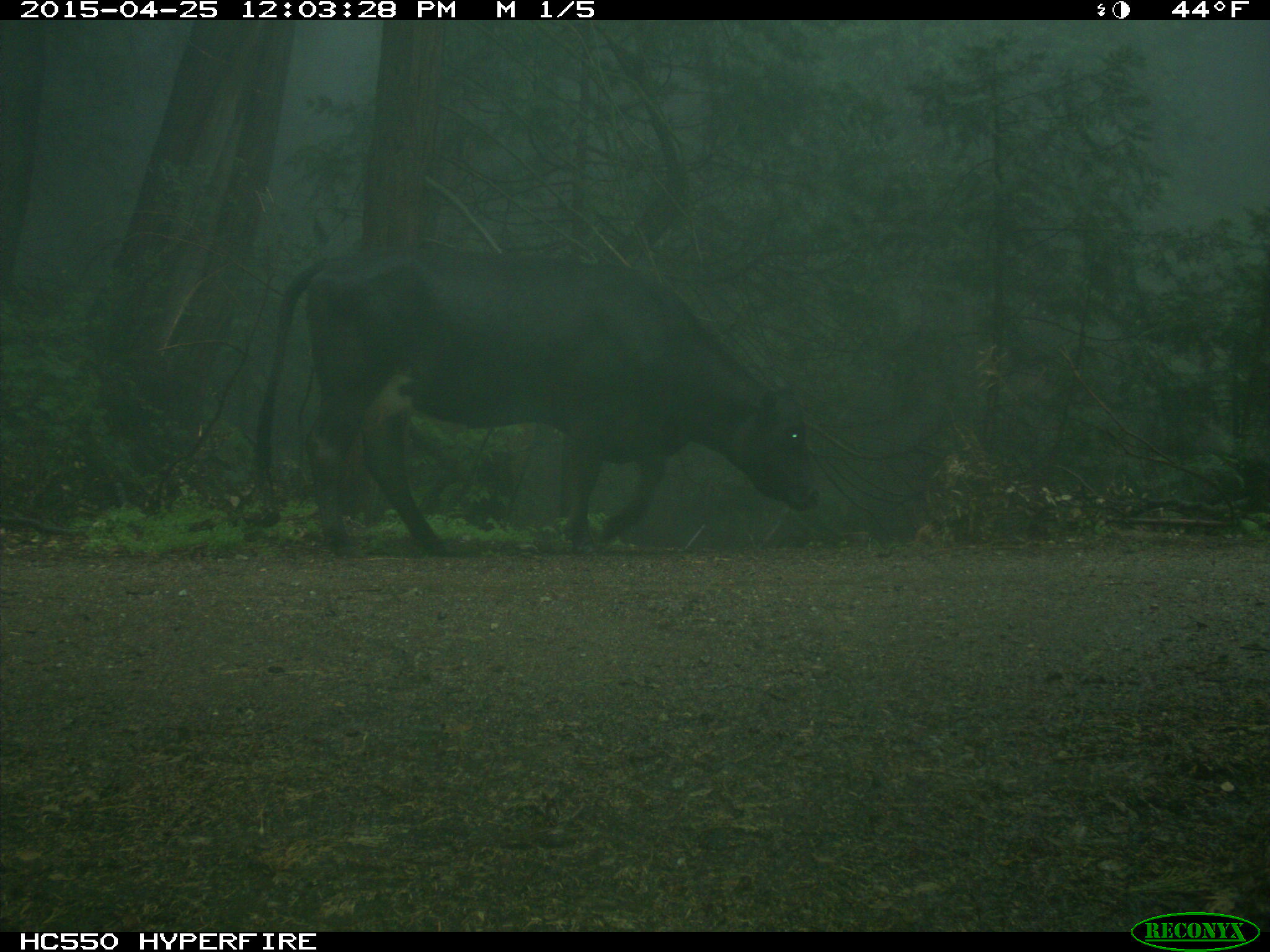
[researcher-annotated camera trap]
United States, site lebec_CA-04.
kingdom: Animalia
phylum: Chordata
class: Mammalia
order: Artiodactyla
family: Bovidae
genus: Bos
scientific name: Bos taurus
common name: domestic cow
Bos taurus (domestic cow).